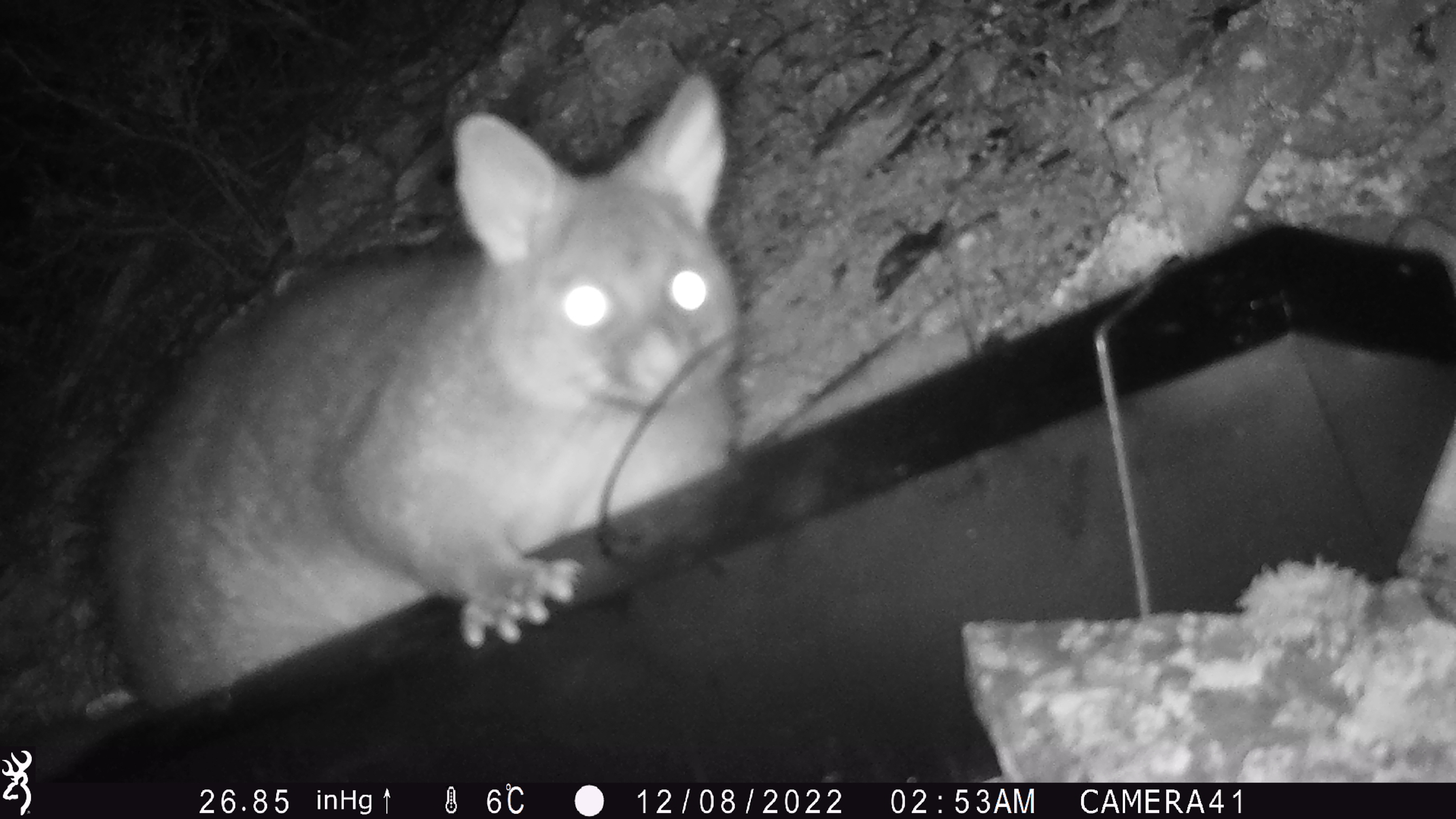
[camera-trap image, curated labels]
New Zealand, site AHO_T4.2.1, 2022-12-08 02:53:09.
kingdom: Animalia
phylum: Chordata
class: Mammalia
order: Diprotodontia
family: Phalangeridae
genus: Trichosurus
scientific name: Trichosurus vulpecula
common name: common brushtail possum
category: possum